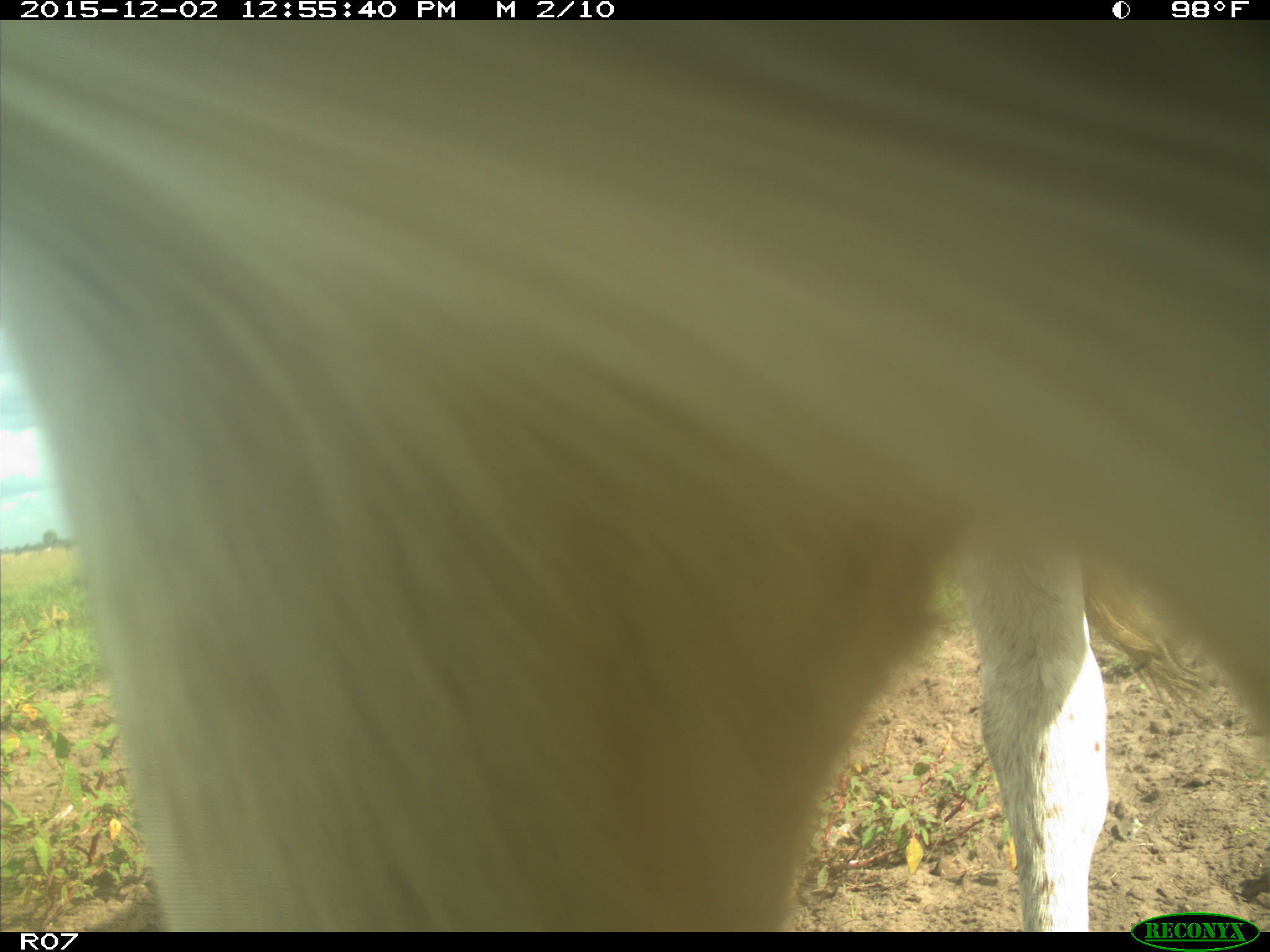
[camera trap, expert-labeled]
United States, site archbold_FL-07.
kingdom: Animalia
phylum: Chordata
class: Mammalia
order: Artiodactyla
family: Bovidae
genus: Bos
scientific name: Bos taurus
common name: domestic cow